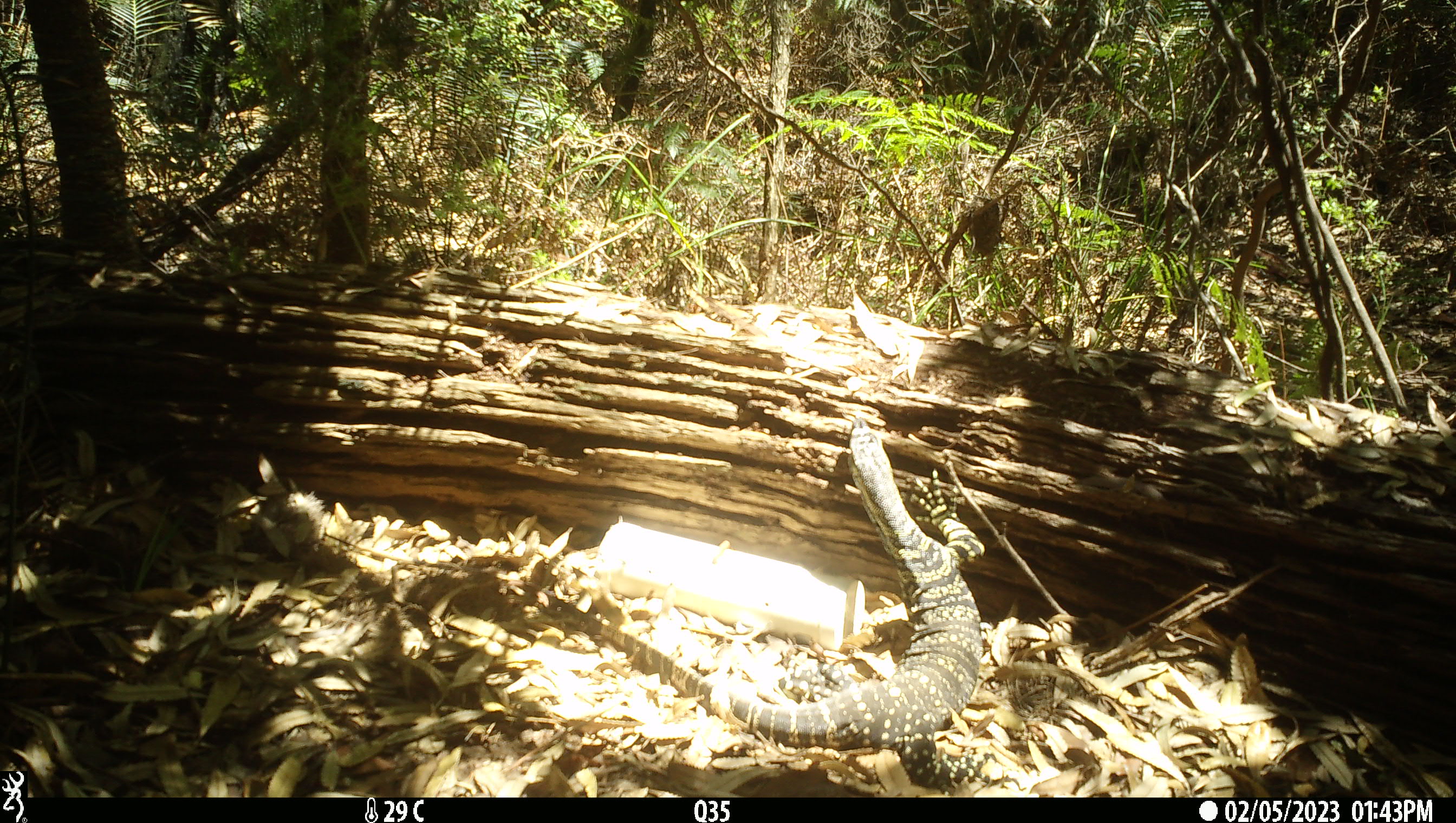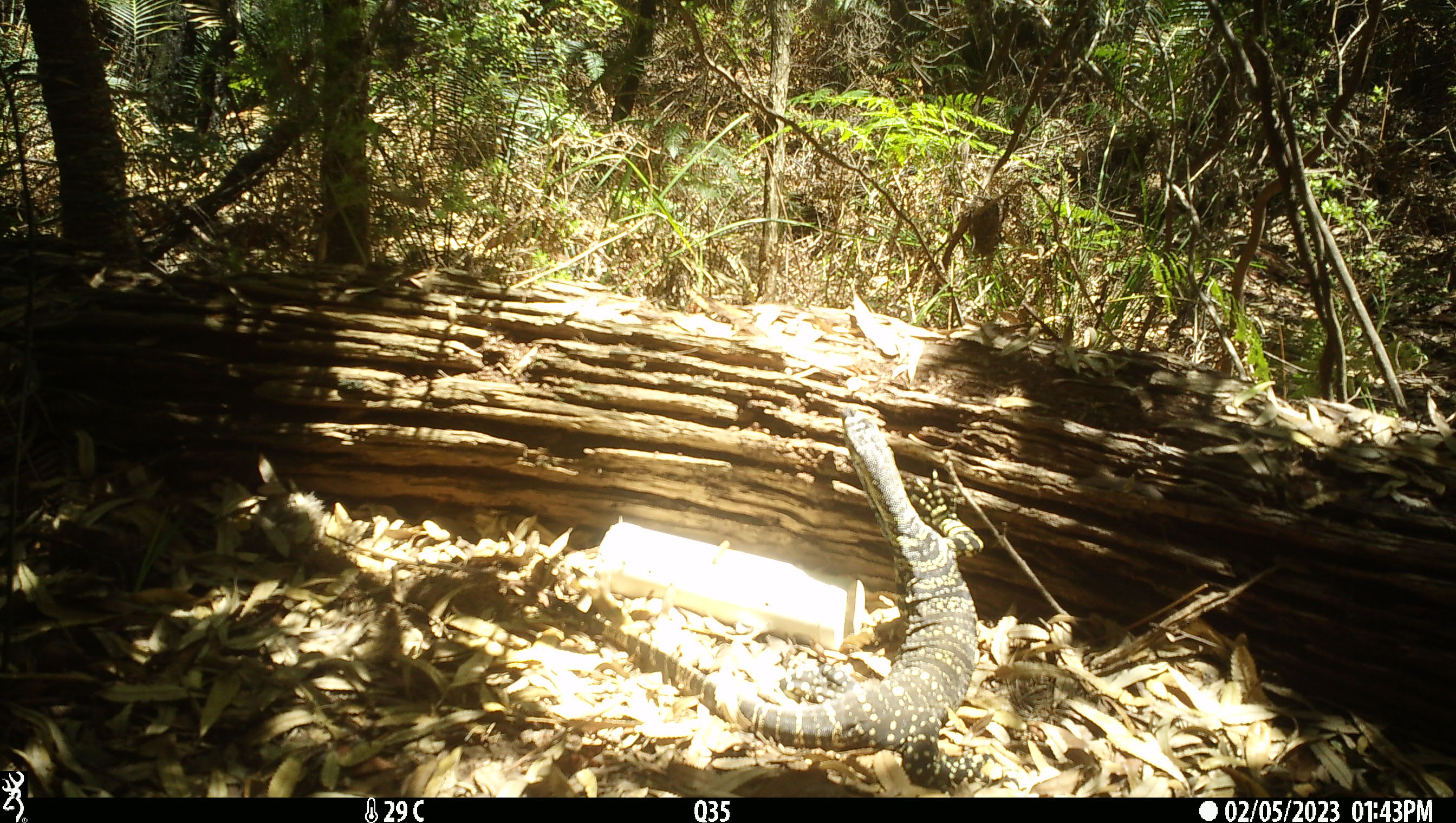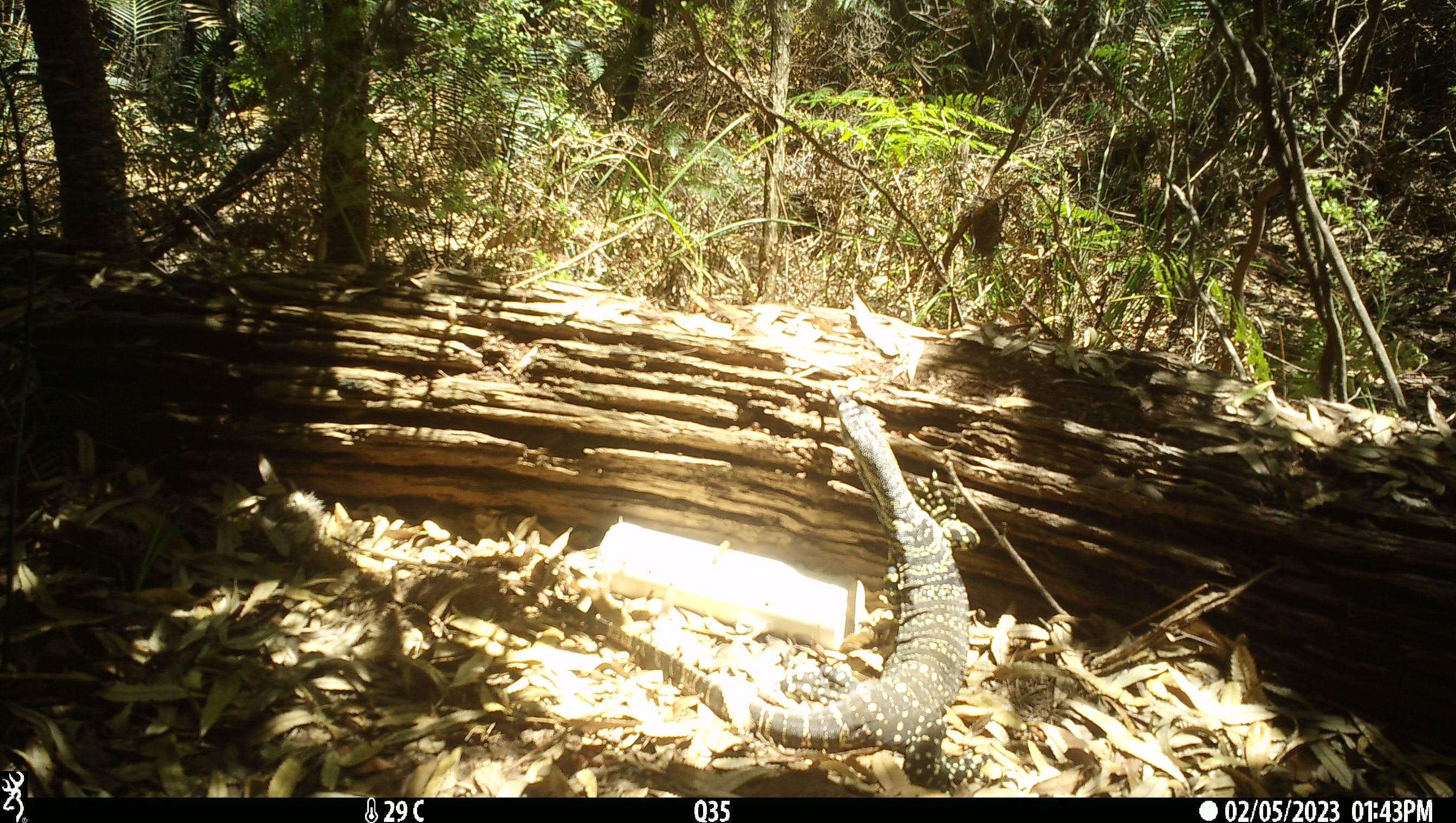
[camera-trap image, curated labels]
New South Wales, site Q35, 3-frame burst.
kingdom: Animalia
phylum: Chordata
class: Reptilia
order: Squamata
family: Varanidae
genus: Varanus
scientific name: Varanus varius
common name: lace monitor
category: goanna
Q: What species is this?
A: Goanna (lace monitor) (Varanus varius).